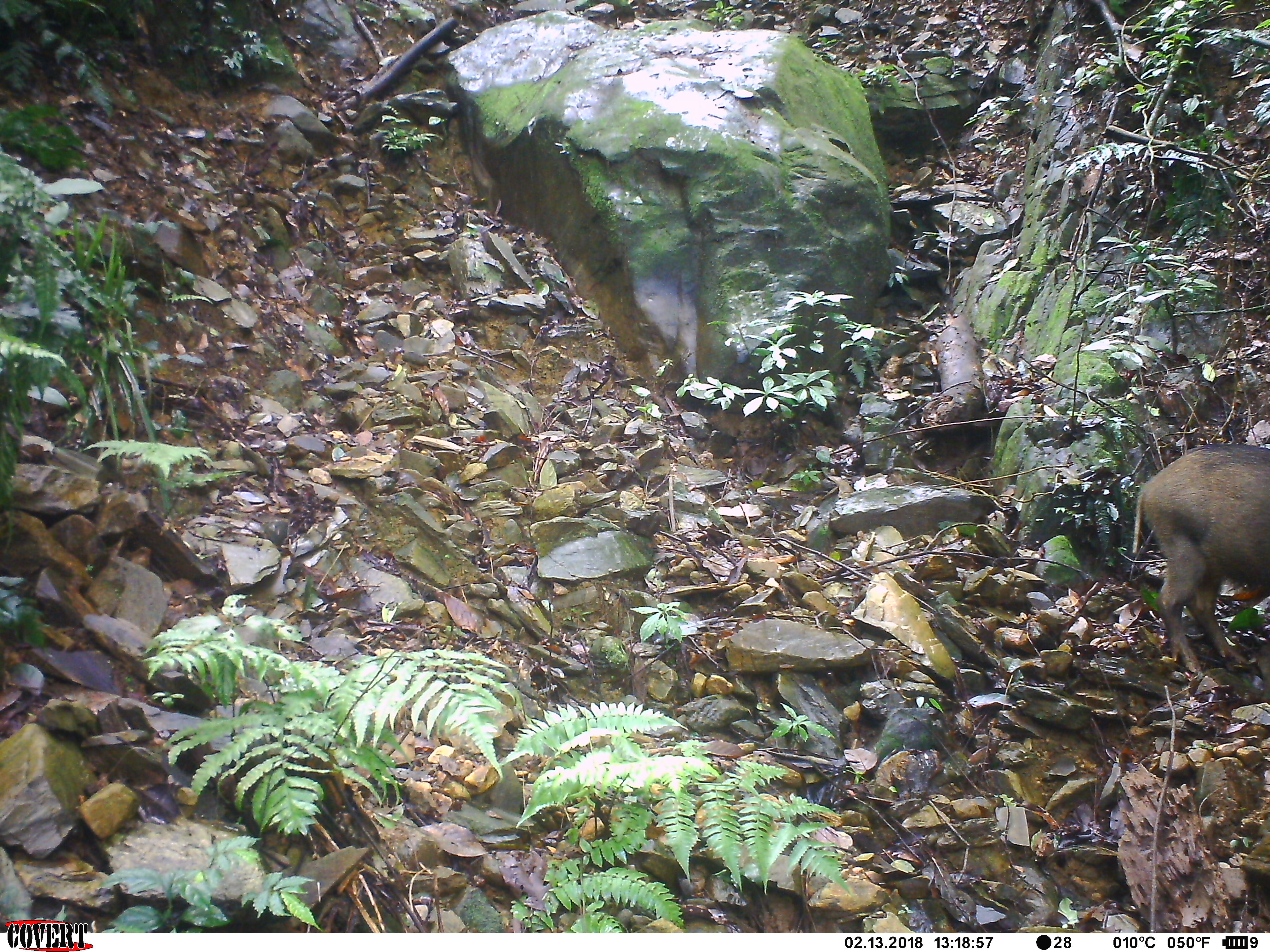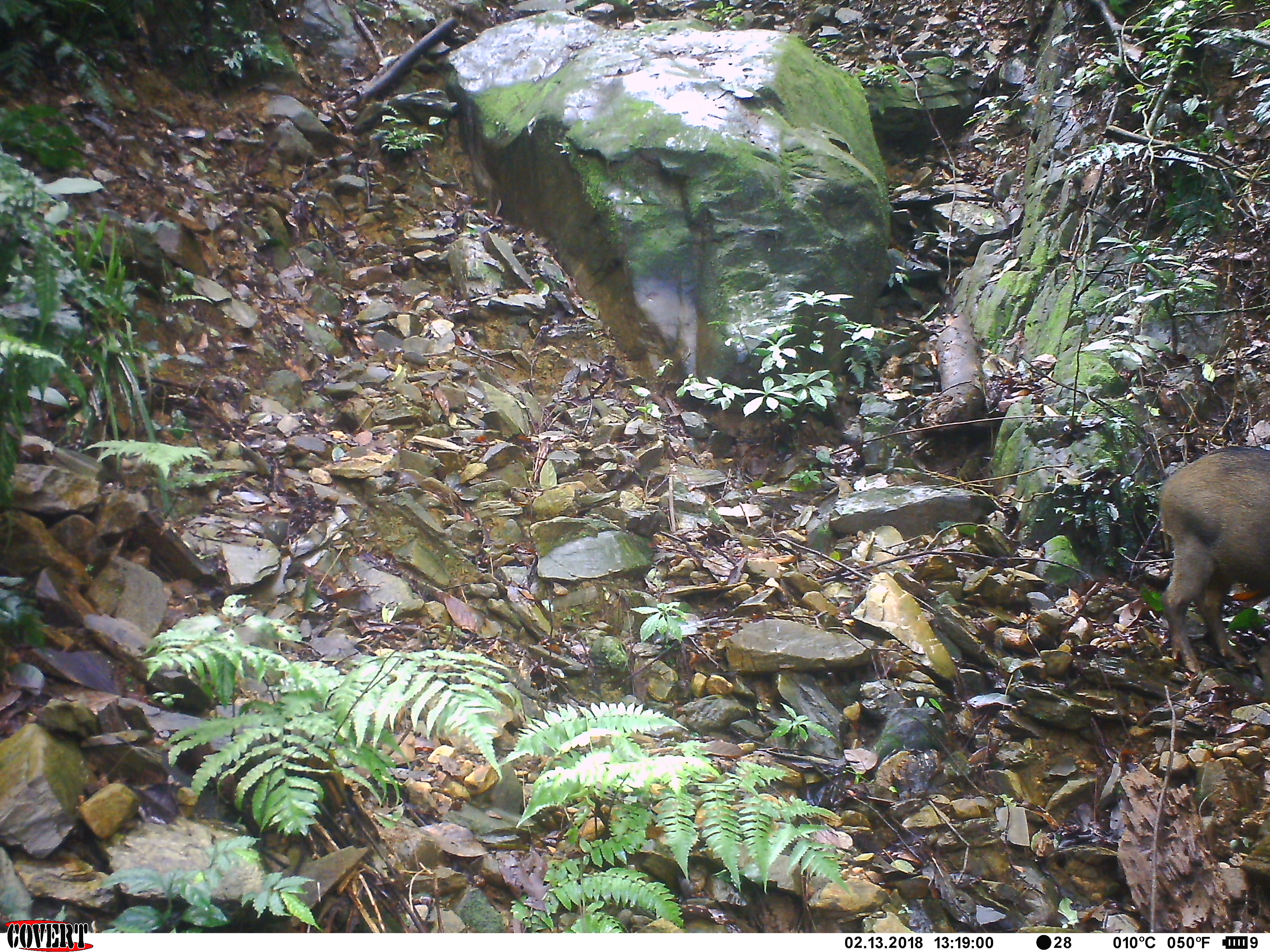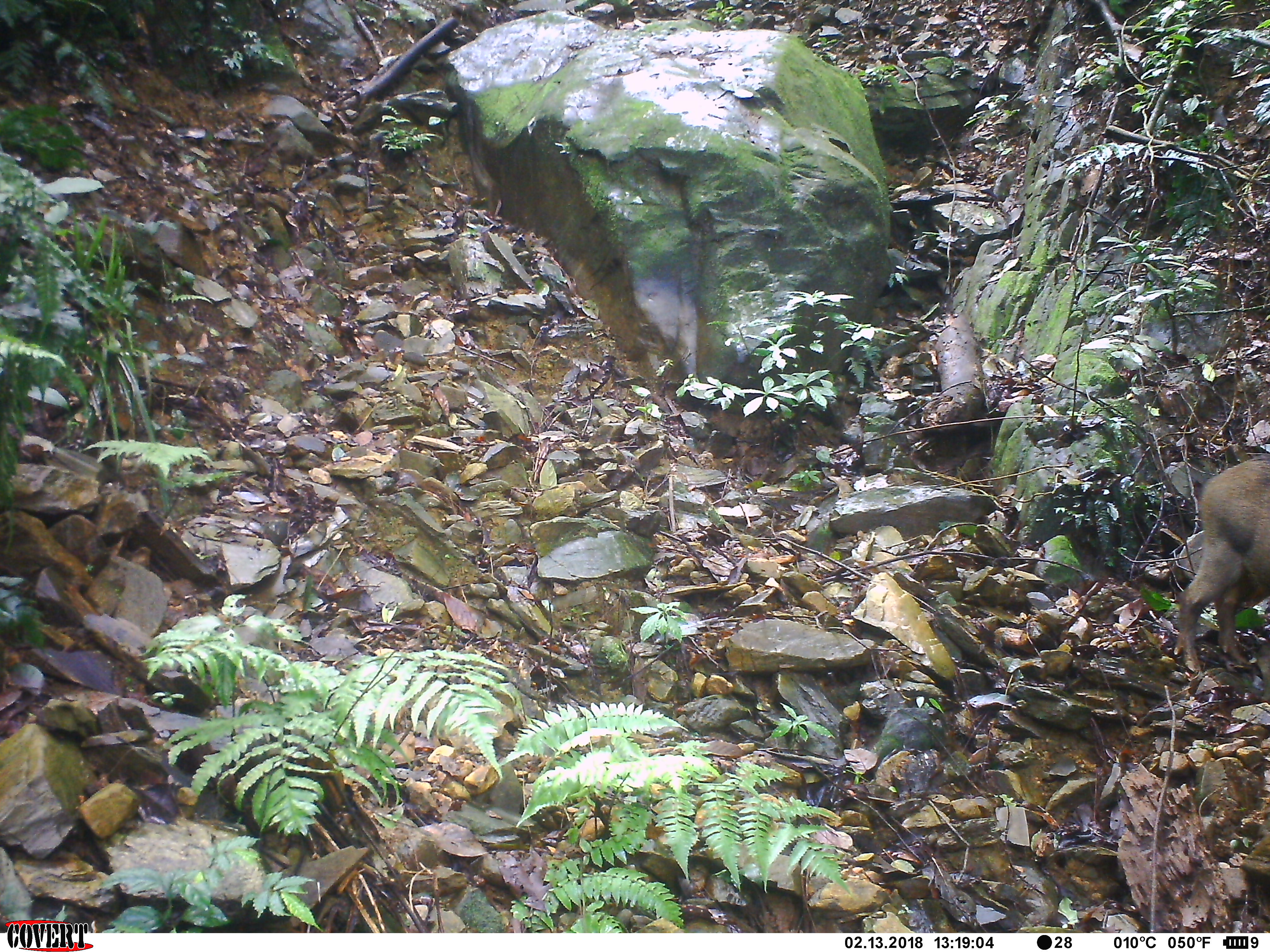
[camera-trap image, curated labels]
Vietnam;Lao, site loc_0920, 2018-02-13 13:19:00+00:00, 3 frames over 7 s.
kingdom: Animalia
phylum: Chordata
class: Mammalia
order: Artiodactyla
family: Suidae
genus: Sus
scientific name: Sus scrofa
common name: eurasian wild pig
Eurasian wild pig (Sus scrofa). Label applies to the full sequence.